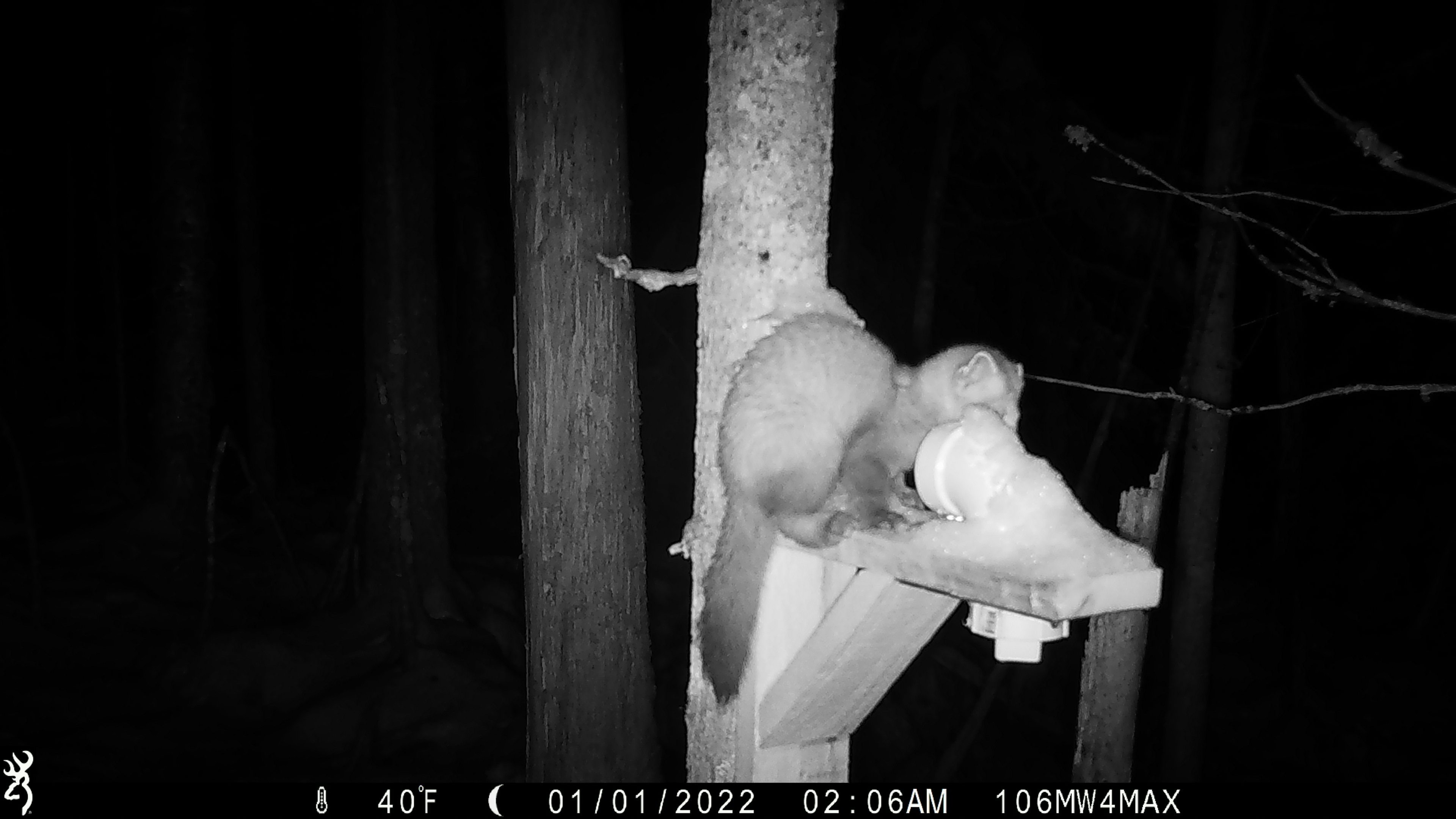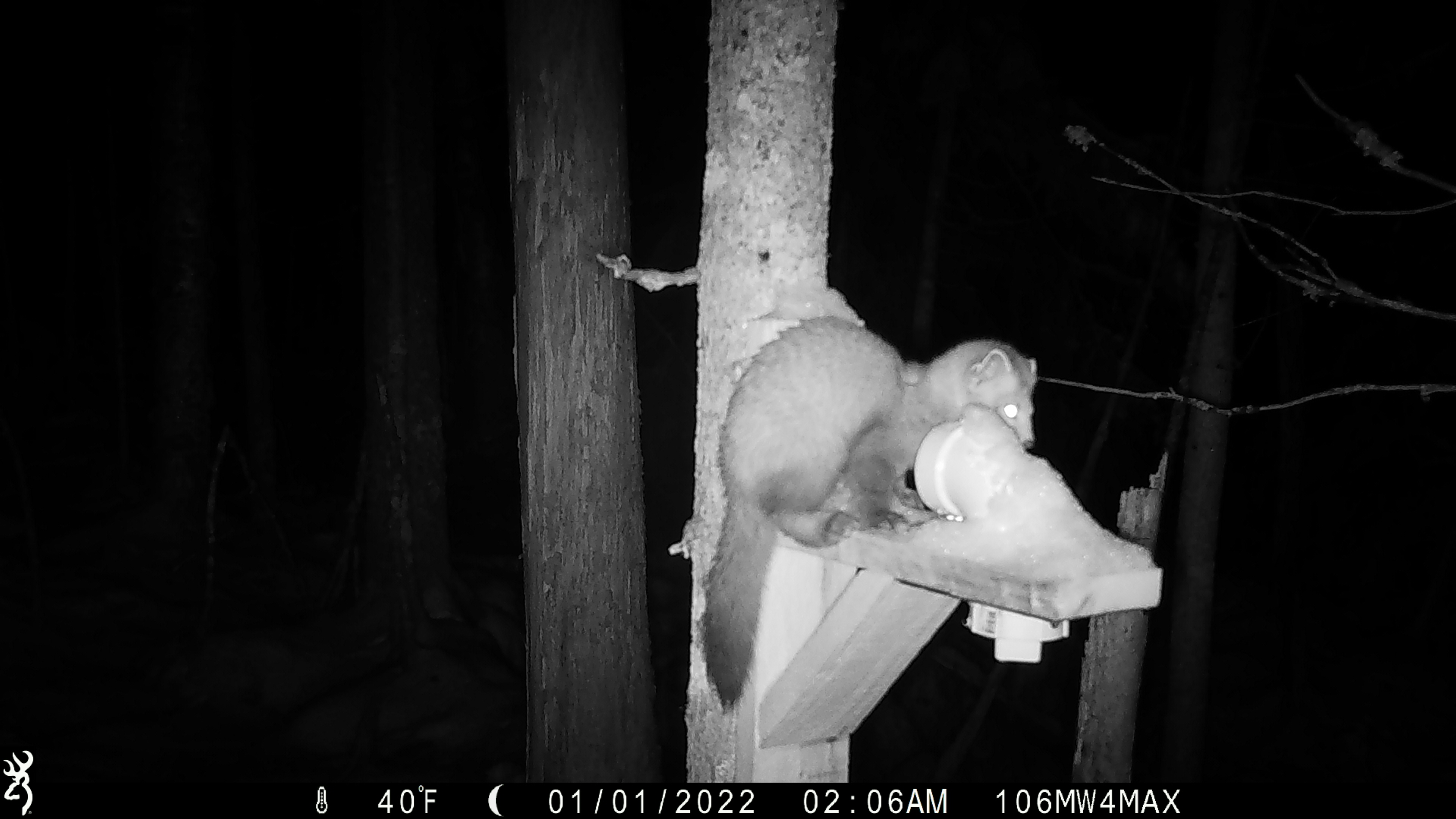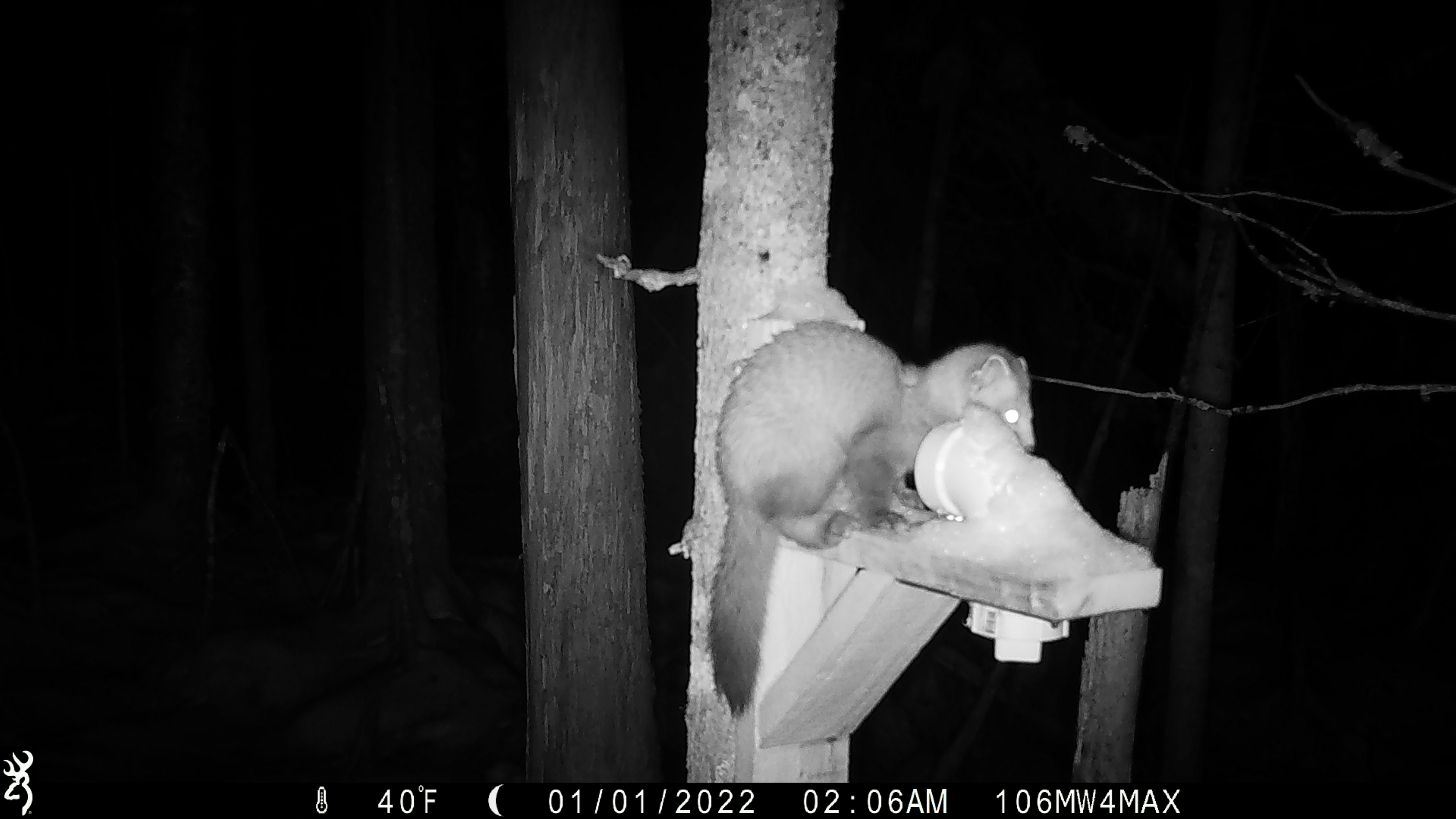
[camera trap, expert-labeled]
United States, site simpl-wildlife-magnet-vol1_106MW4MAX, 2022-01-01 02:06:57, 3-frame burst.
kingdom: Animalia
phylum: Chordata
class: Mammalia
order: Carnivora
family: Mustelidae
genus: Martes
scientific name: Martes americana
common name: american marten